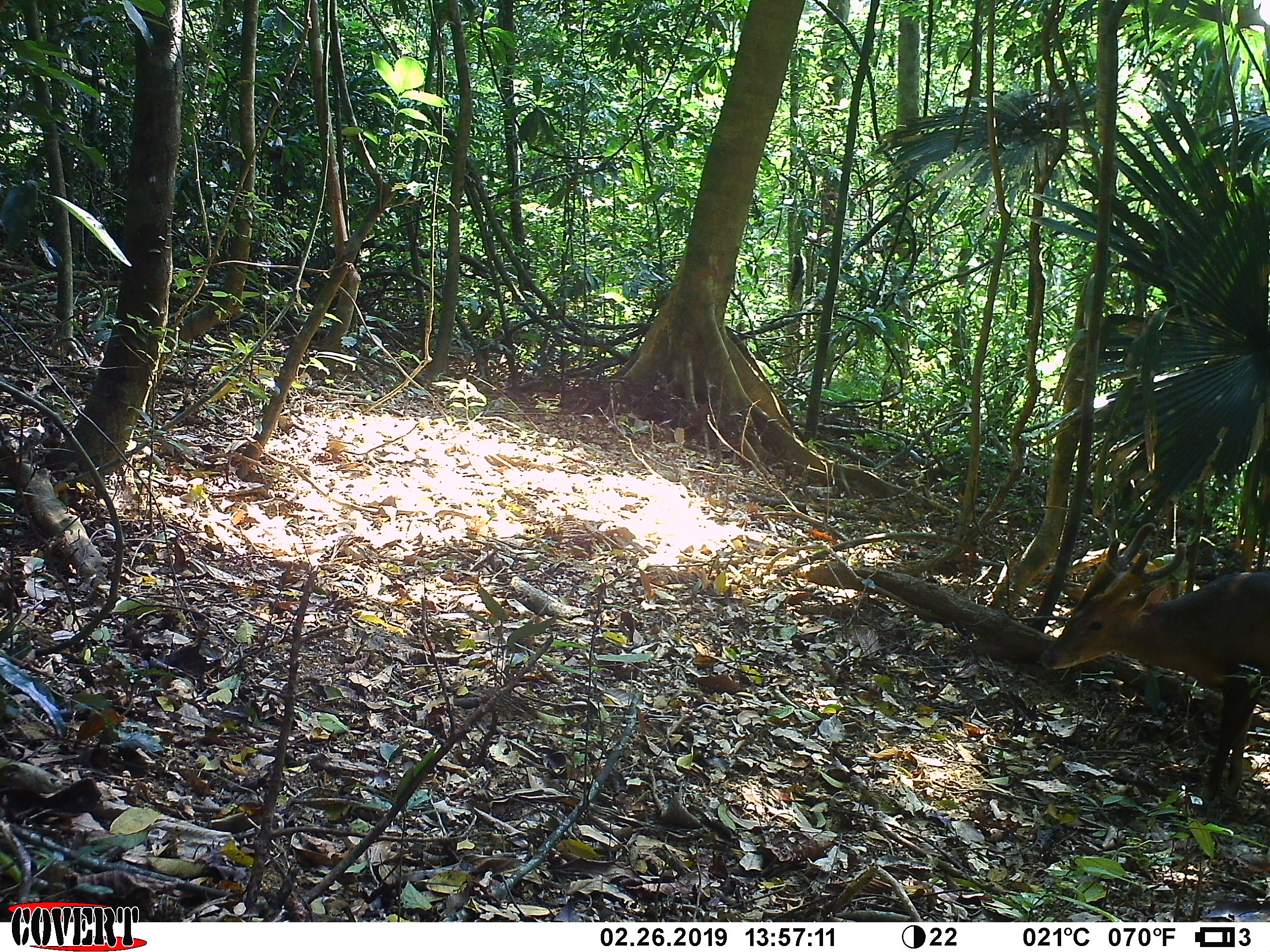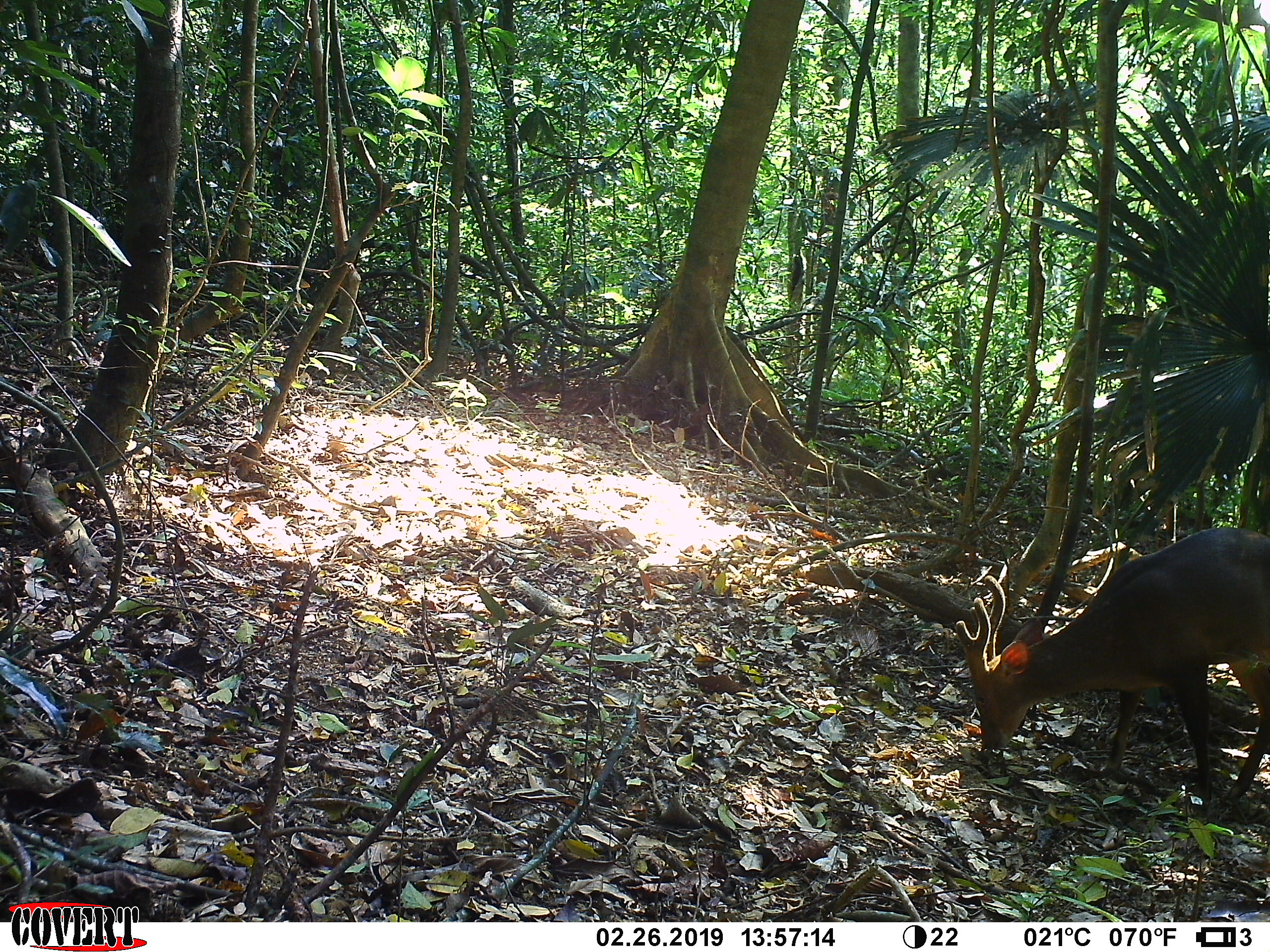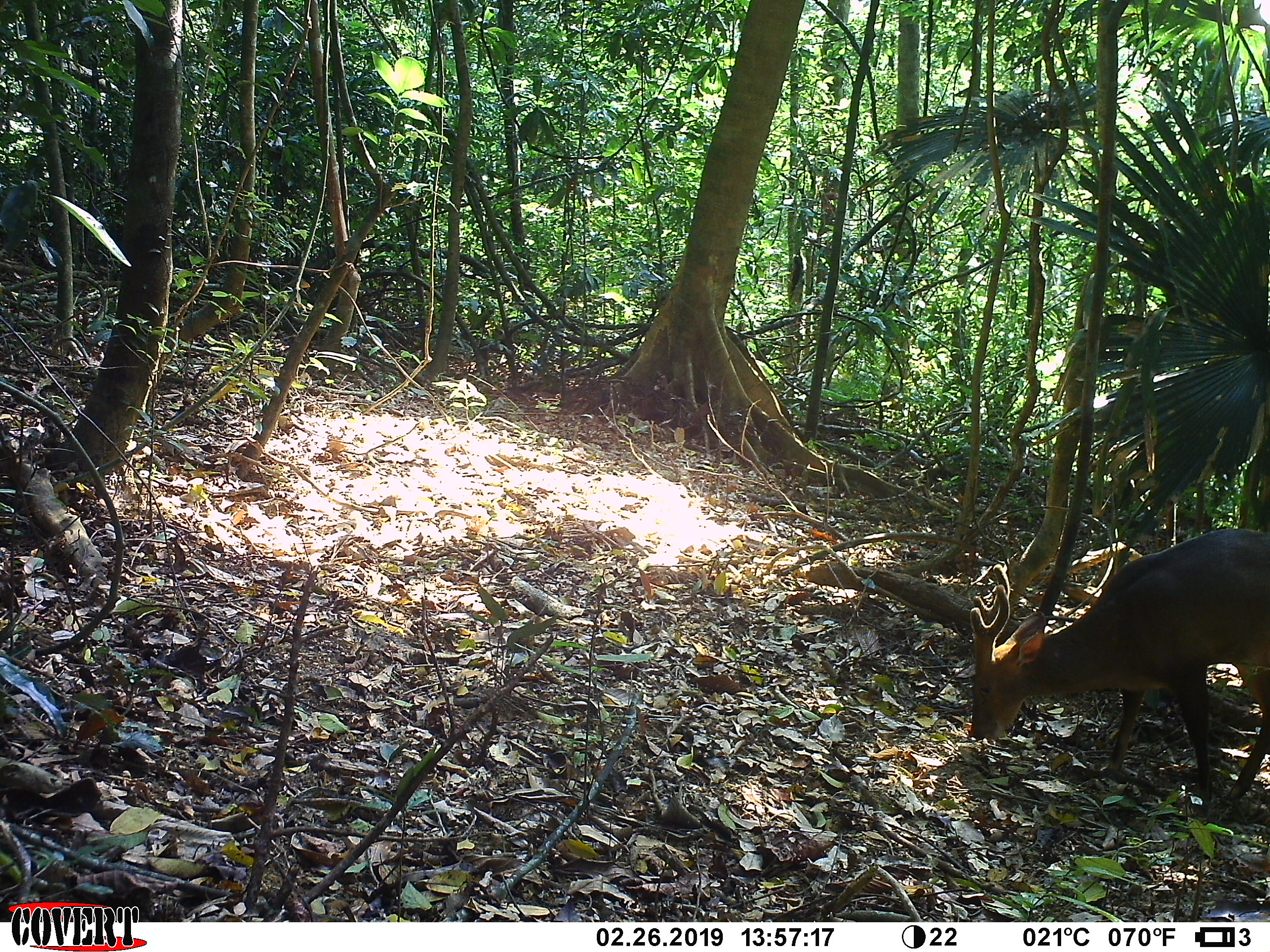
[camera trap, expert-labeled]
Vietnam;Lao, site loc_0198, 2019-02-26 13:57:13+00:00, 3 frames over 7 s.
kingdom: Animalia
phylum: Chordata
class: Mammalia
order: Artiodactyla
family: Cervidae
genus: Muntiacus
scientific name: Muntiacus vuquangensis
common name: large-antlered muntjac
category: large antlered muntjac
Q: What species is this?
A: Large antlered muntjac (large-antlered muntjac) (Muntiacus vuquangensis).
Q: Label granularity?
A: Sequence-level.